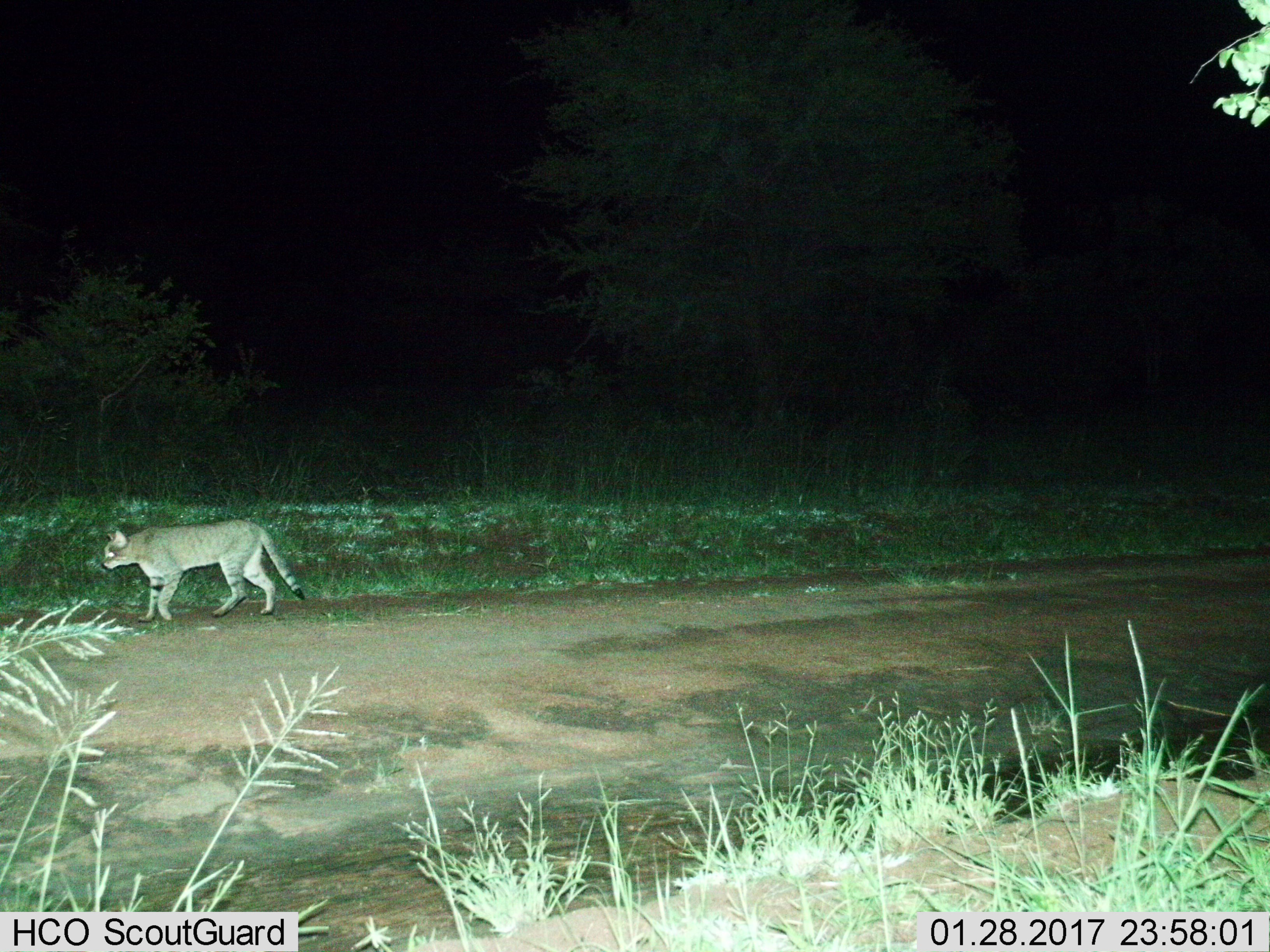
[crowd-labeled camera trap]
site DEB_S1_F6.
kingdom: Animalia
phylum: Chordata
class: Mammalia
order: Carnivora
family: Felidae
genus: Felis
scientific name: Felis lybica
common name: african wild cat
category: africanwildcat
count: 1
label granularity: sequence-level